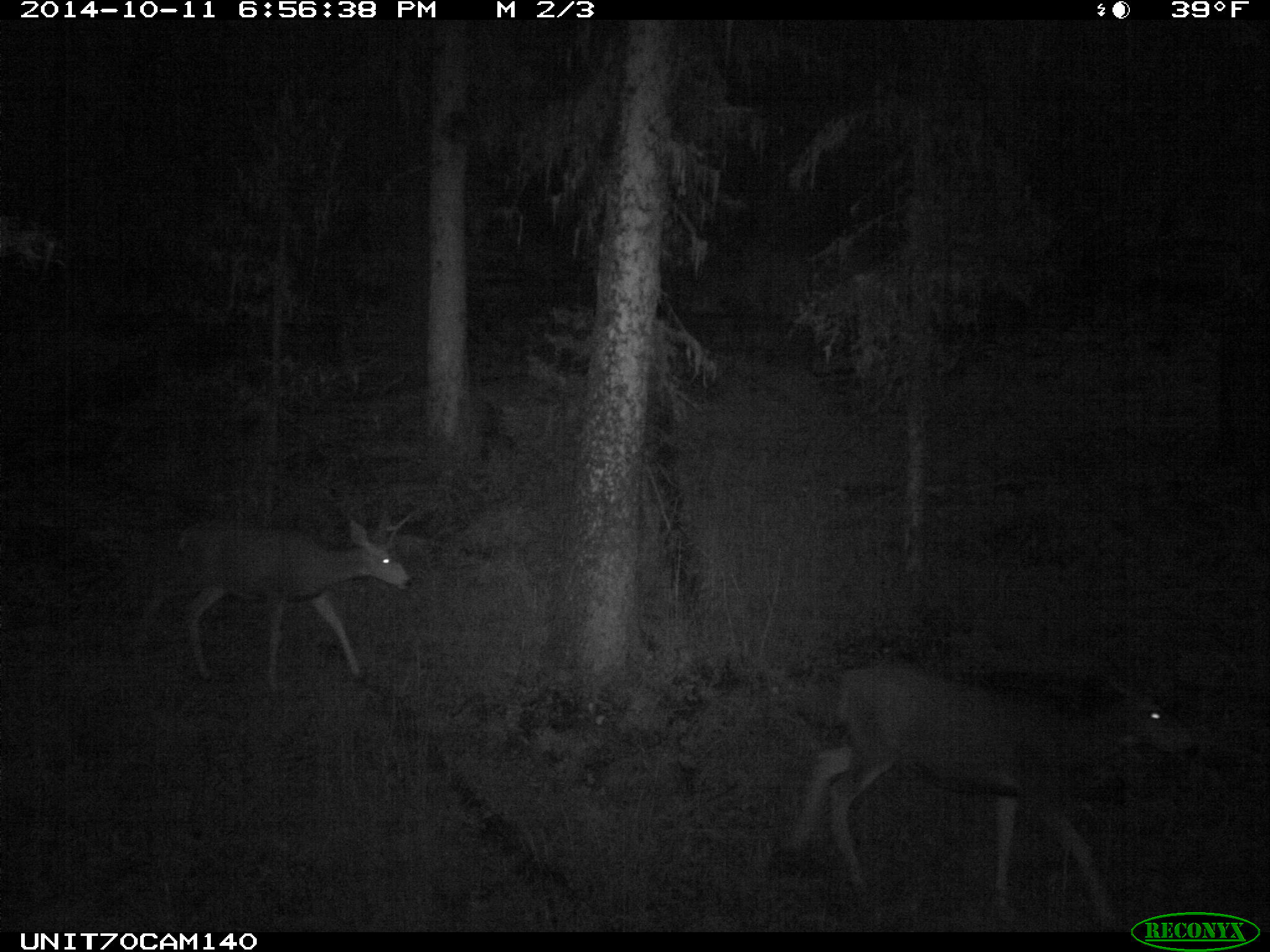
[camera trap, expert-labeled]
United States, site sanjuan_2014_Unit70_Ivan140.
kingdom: Animalia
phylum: Chordata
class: Mammalia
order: Artiodactyla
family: Cervidae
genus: Odocoileus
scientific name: Odocoileus hemionus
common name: mule deer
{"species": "Odocoileus hemionus (mule deer)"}